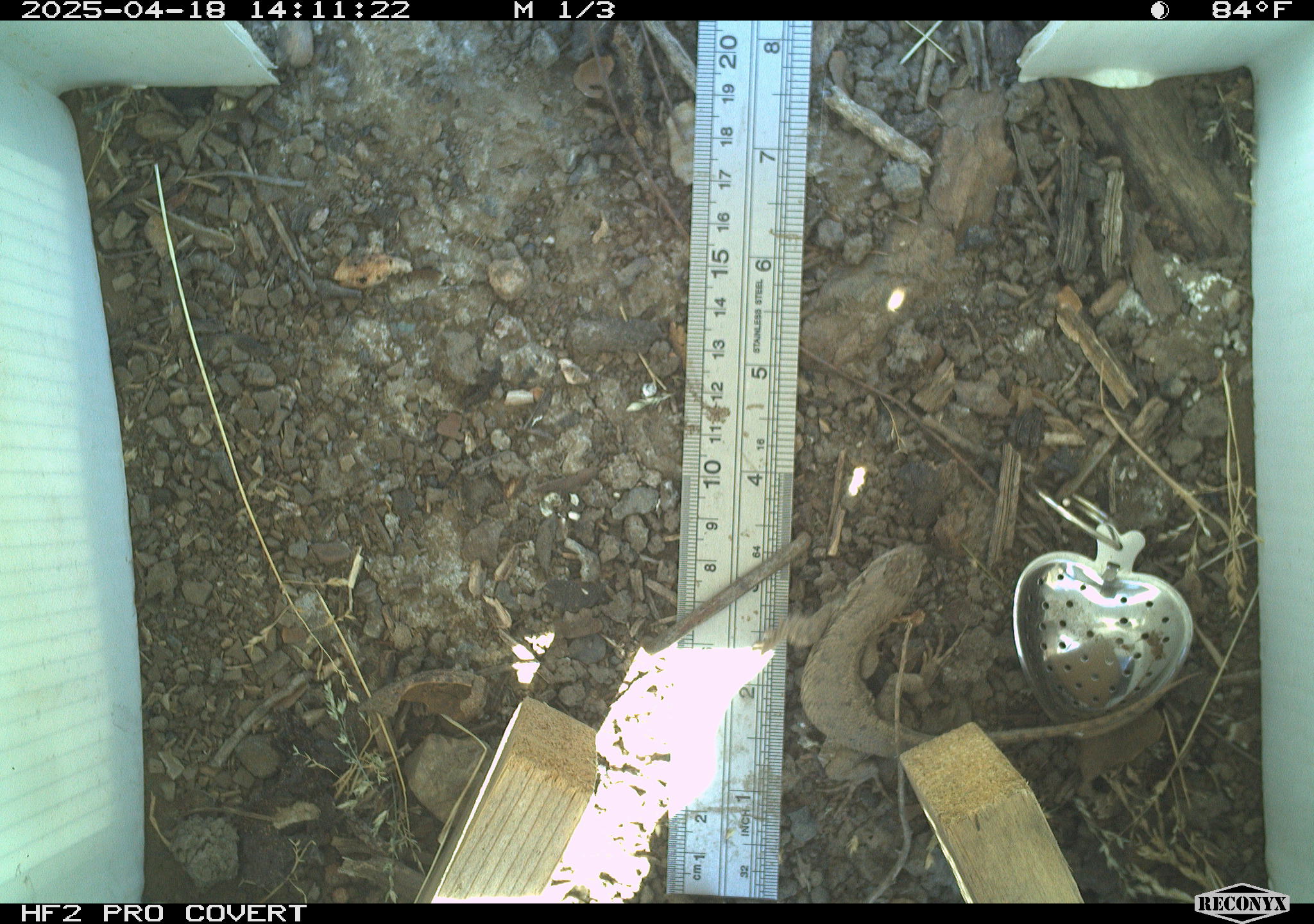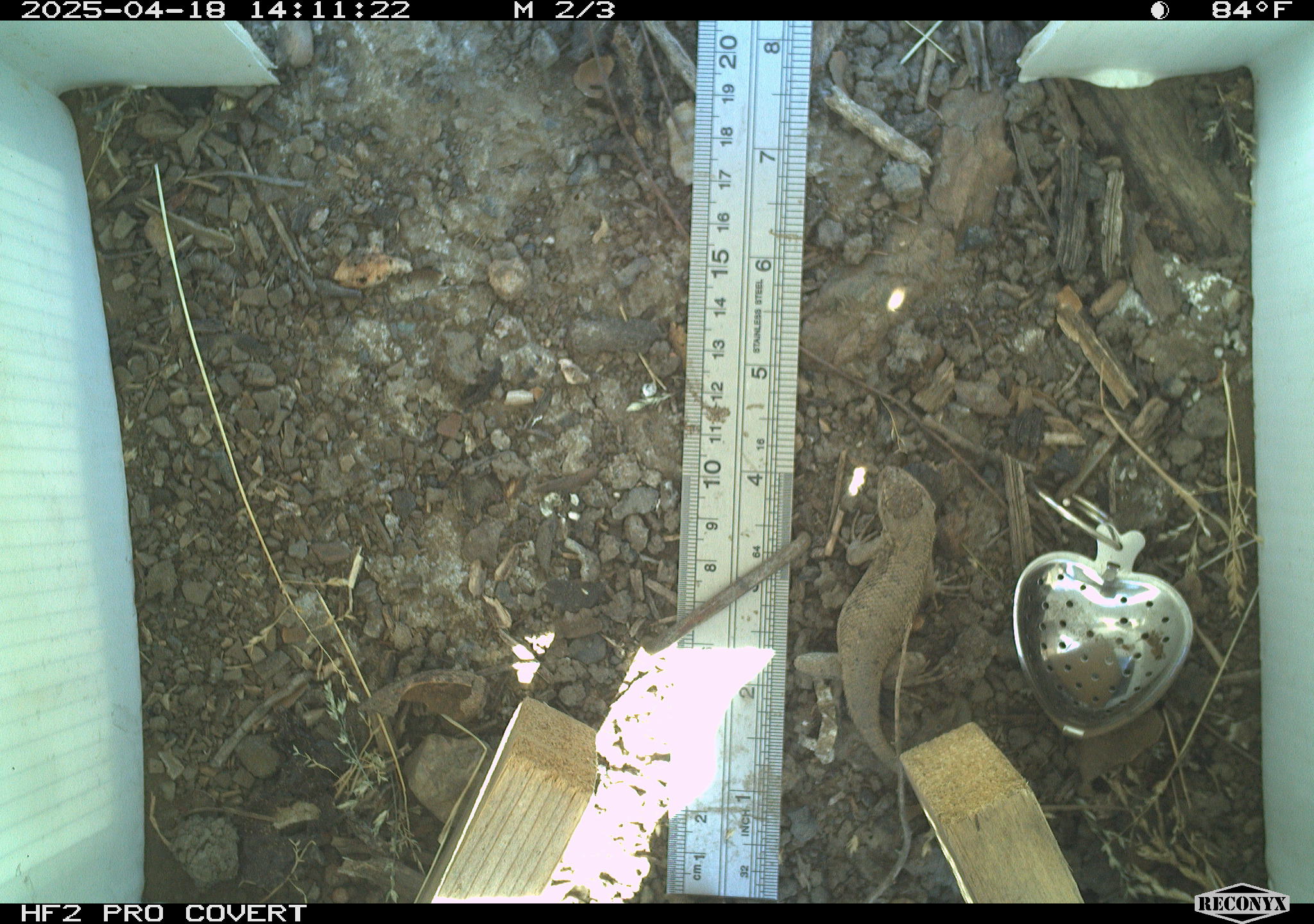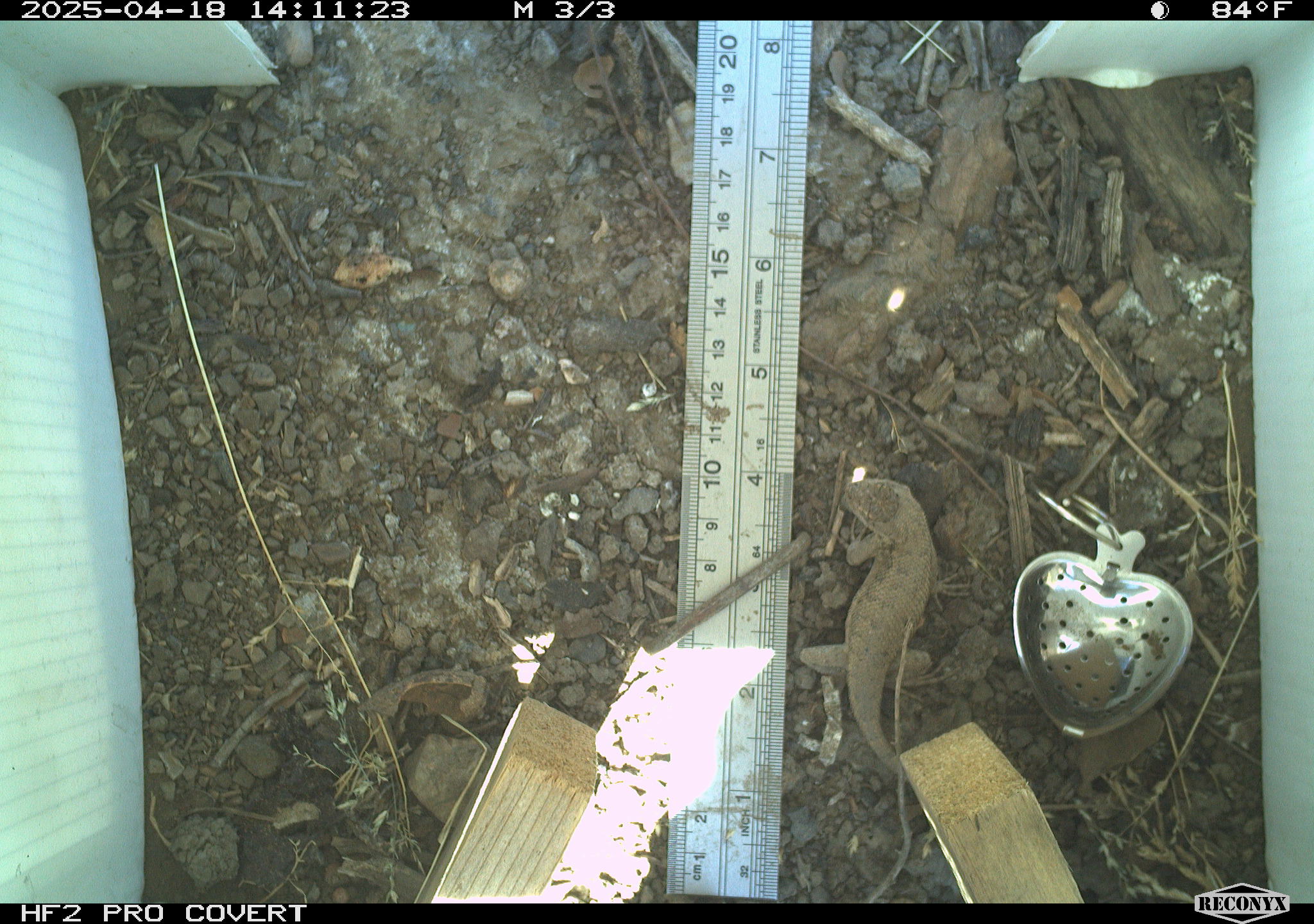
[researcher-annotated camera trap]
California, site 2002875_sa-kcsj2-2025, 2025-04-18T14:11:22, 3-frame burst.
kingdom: Animalia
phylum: Chordata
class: Reptilia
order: Squamata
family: Phrynosomatidae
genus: Sceloporus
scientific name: Sceloporus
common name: spiny lizards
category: sceloporus species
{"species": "sceloporus species (spiny lizards) (Sceloporus)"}